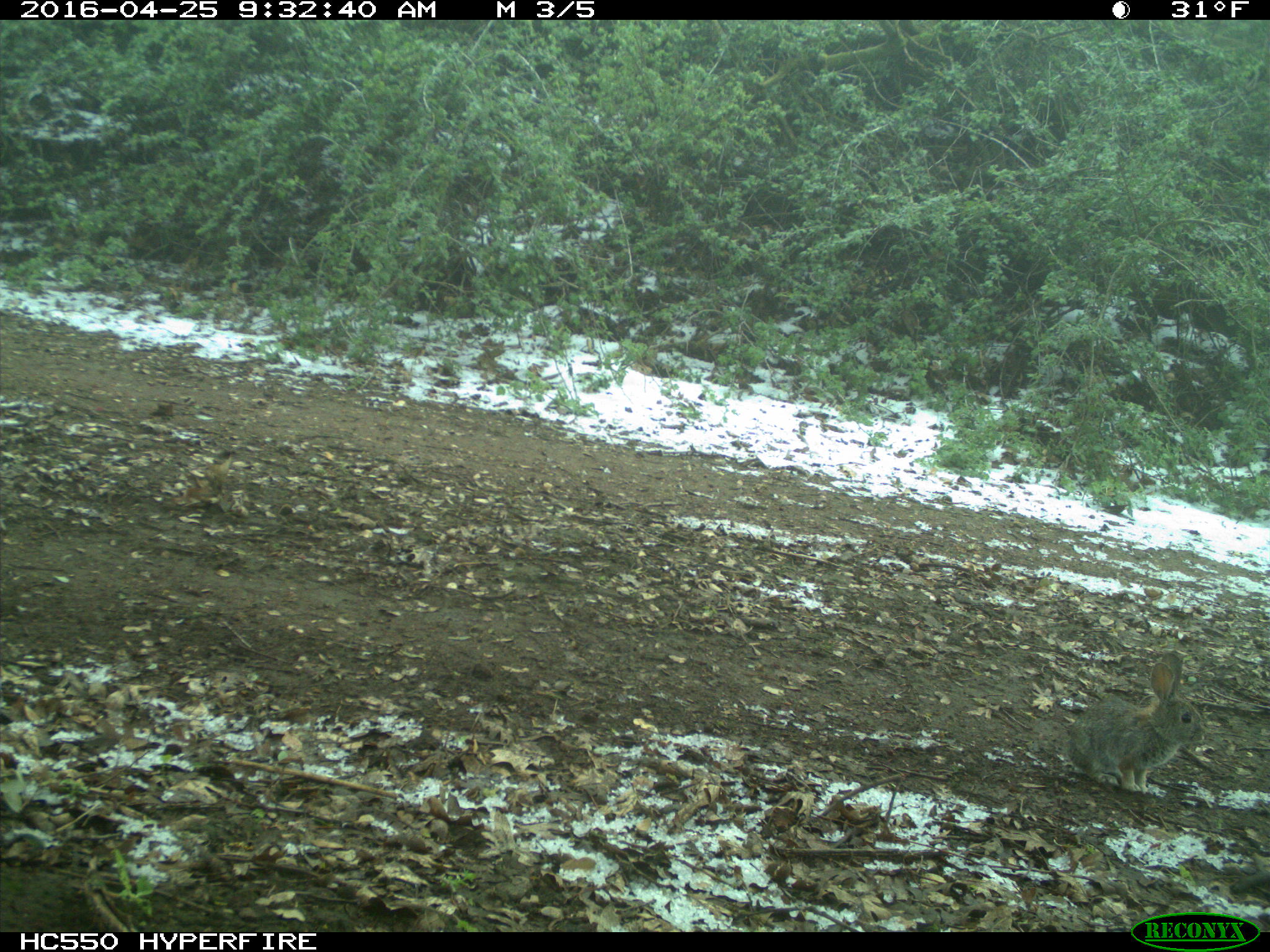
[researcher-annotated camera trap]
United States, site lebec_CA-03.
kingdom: Animalia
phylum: Chordata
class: Mammalia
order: Lagomorpha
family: Leporidae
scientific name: Leporidae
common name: rabbits and hares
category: unidentified rabbit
Unidentified rabbit (rabbits and hares) (Leporidae).